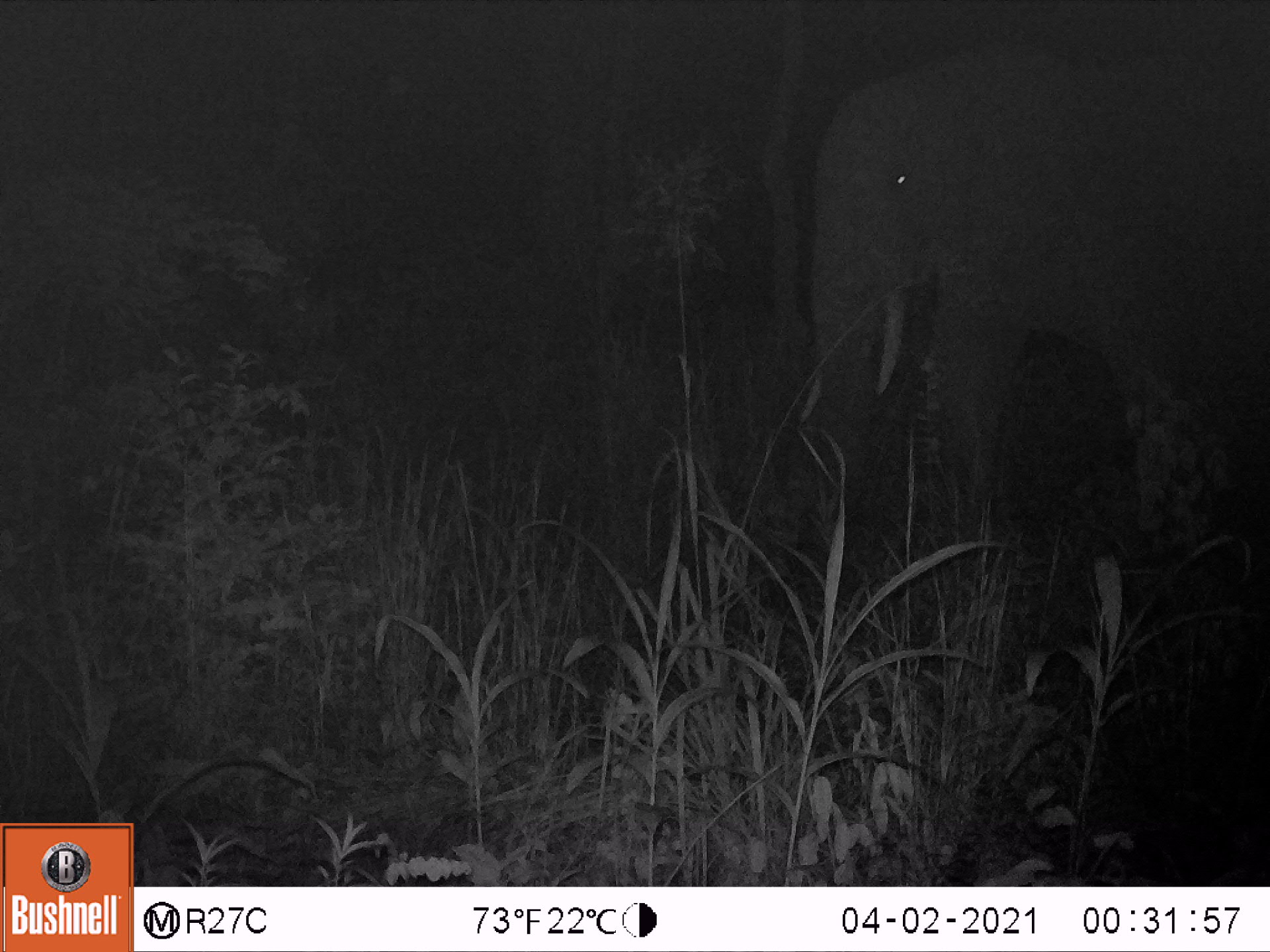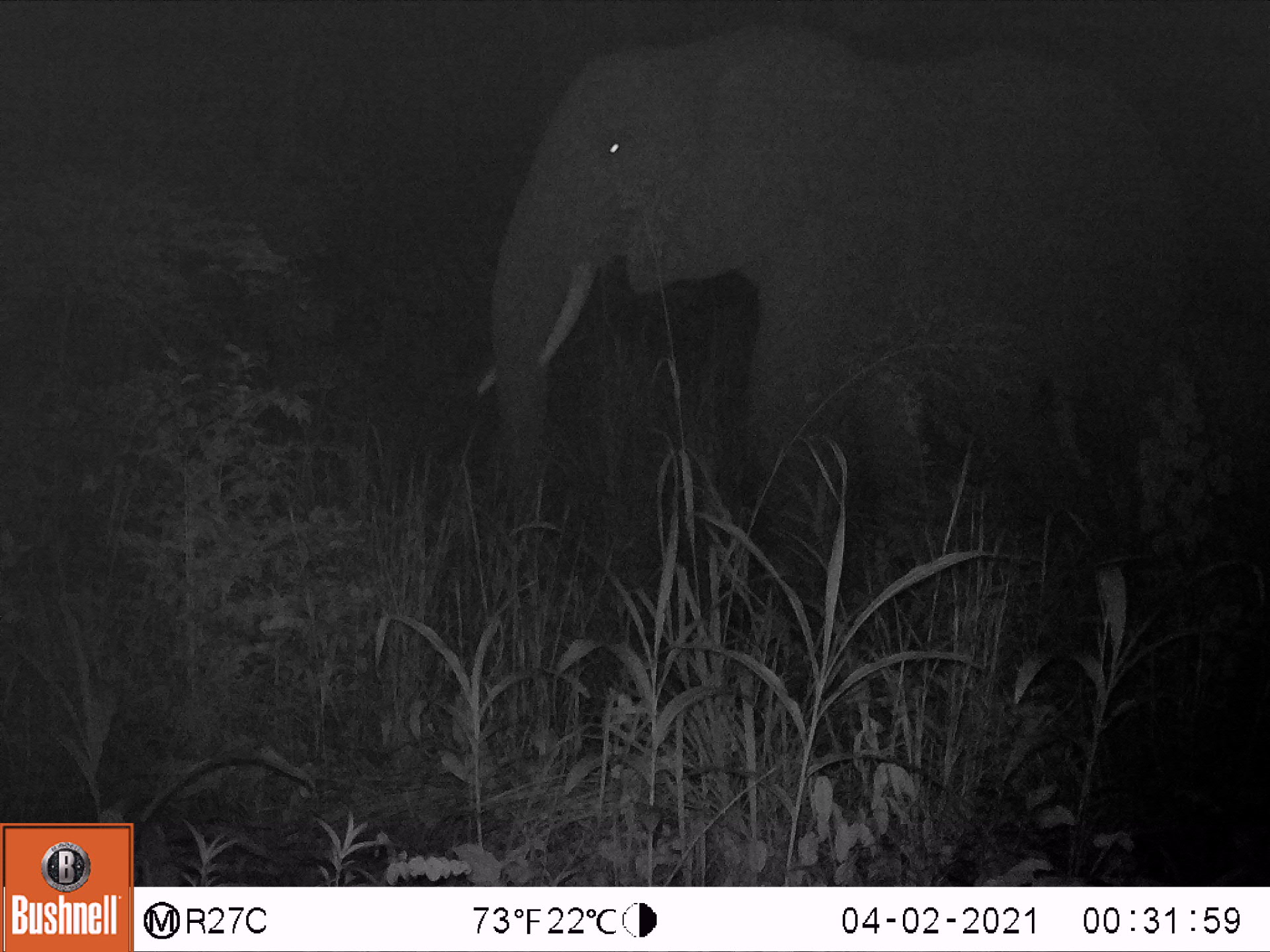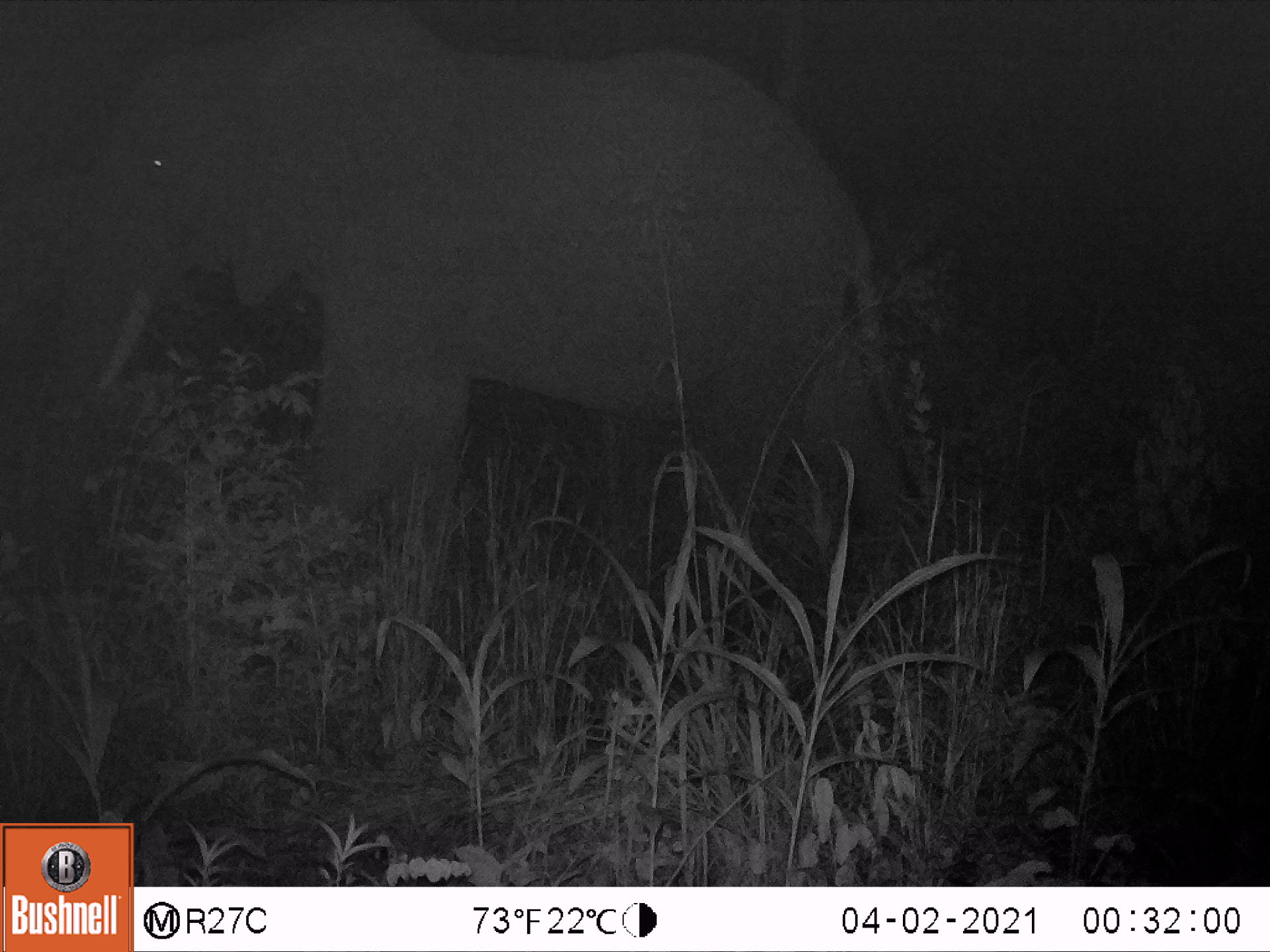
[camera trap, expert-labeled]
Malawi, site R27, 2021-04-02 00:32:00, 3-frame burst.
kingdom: Animalia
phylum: Chordata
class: Mammalia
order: Proboscidea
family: Elephantidae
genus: Loxodonta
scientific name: Loxodonta africana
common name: african savanna elephant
African savanna elephant (Loxodonta africana), count 1.